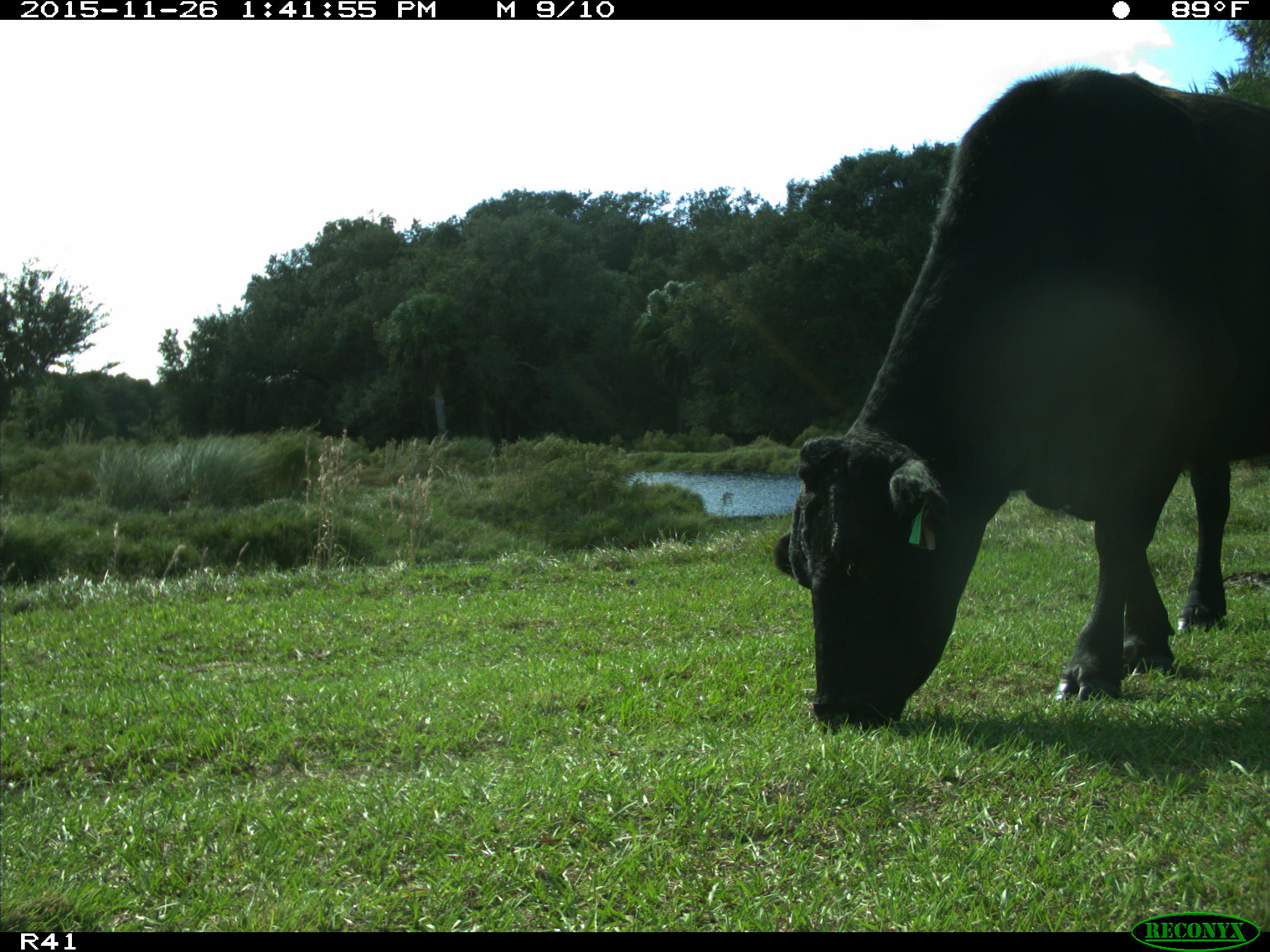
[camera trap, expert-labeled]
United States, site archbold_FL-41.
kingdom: Animalia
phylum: Chordata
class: Mammalia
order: Artiodactyla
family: Bovidae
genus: Bos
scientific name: Bos taurus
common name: domestic cow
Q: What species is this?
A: Bos taurus (domestic cow).